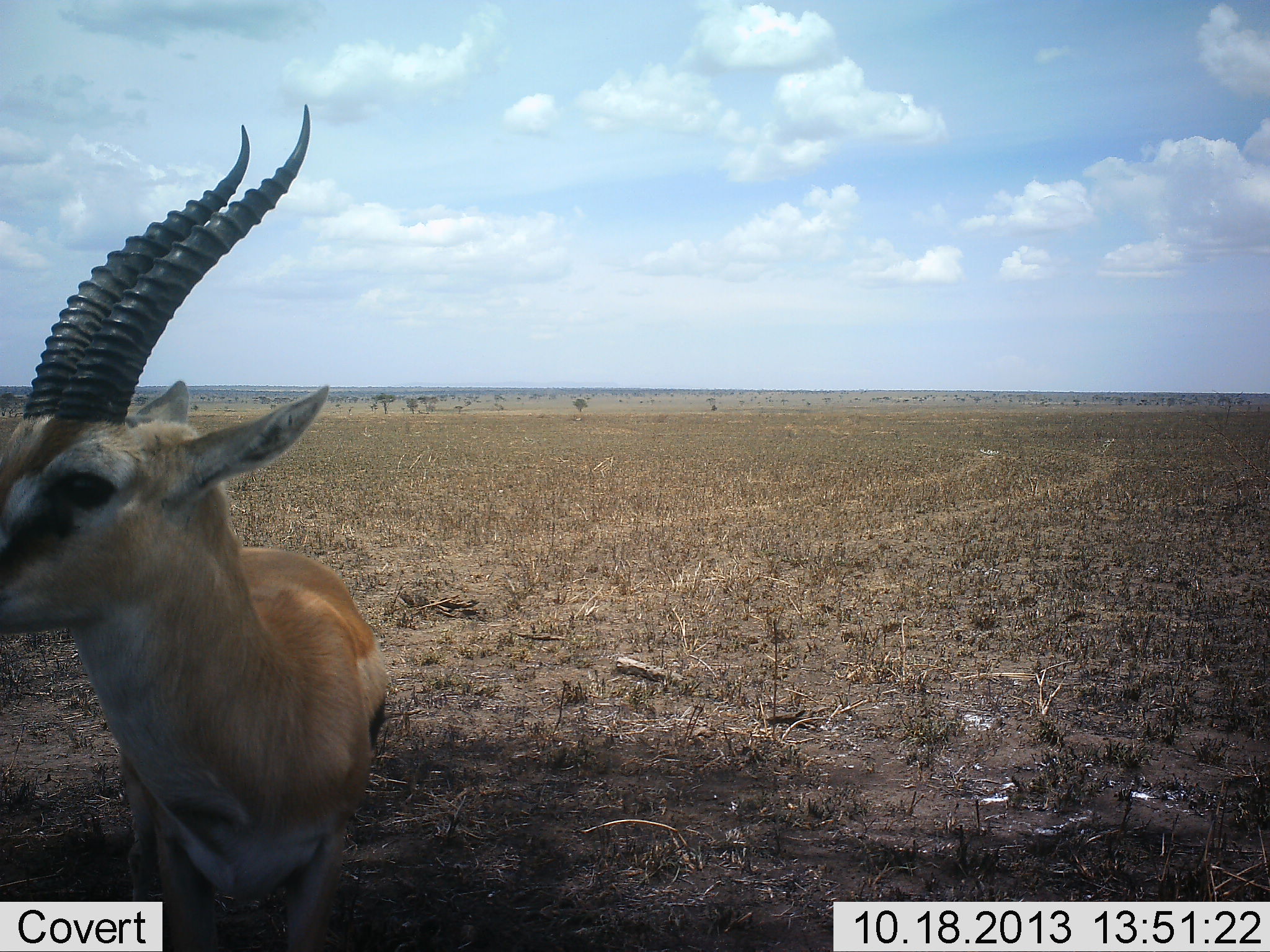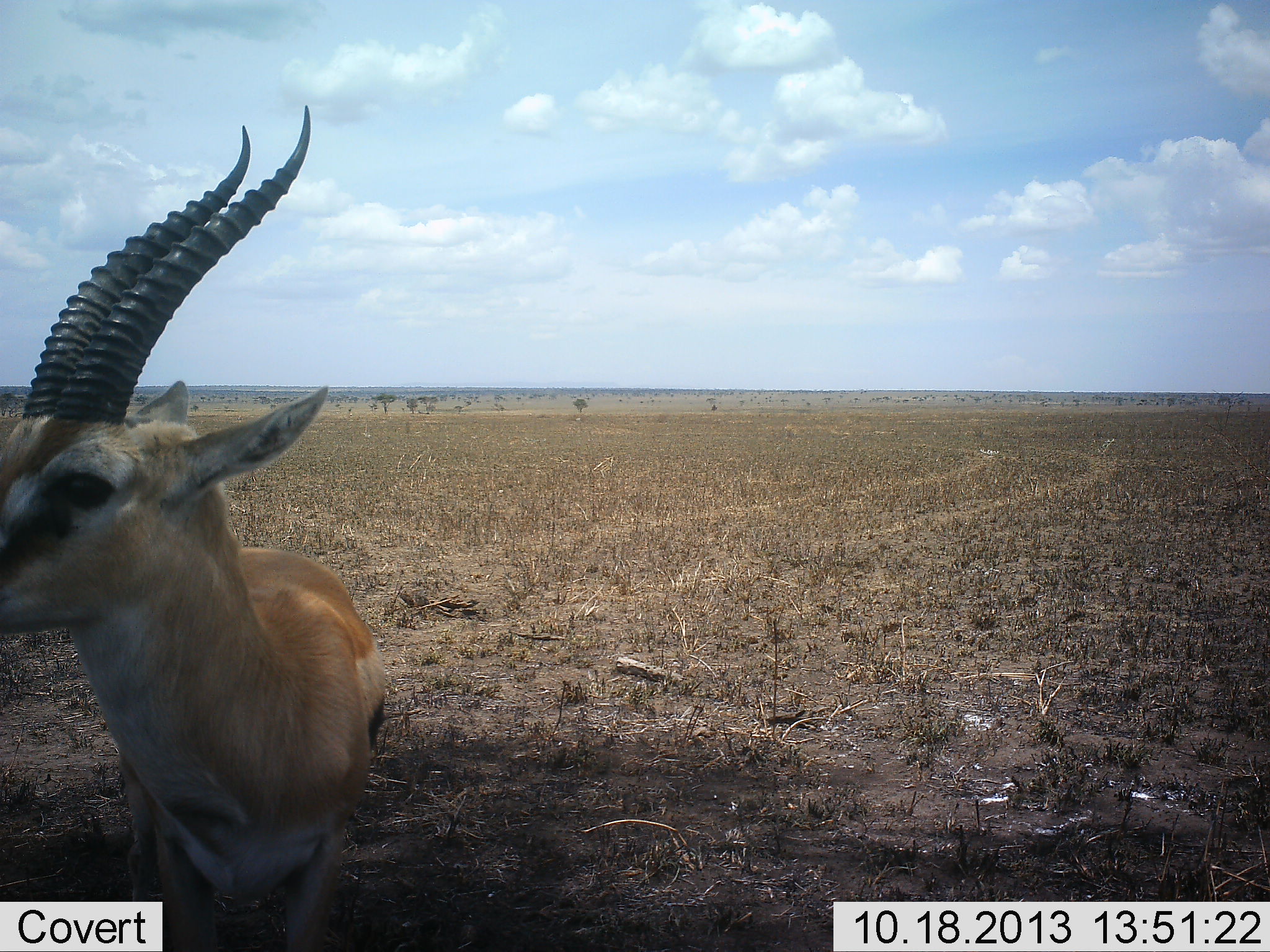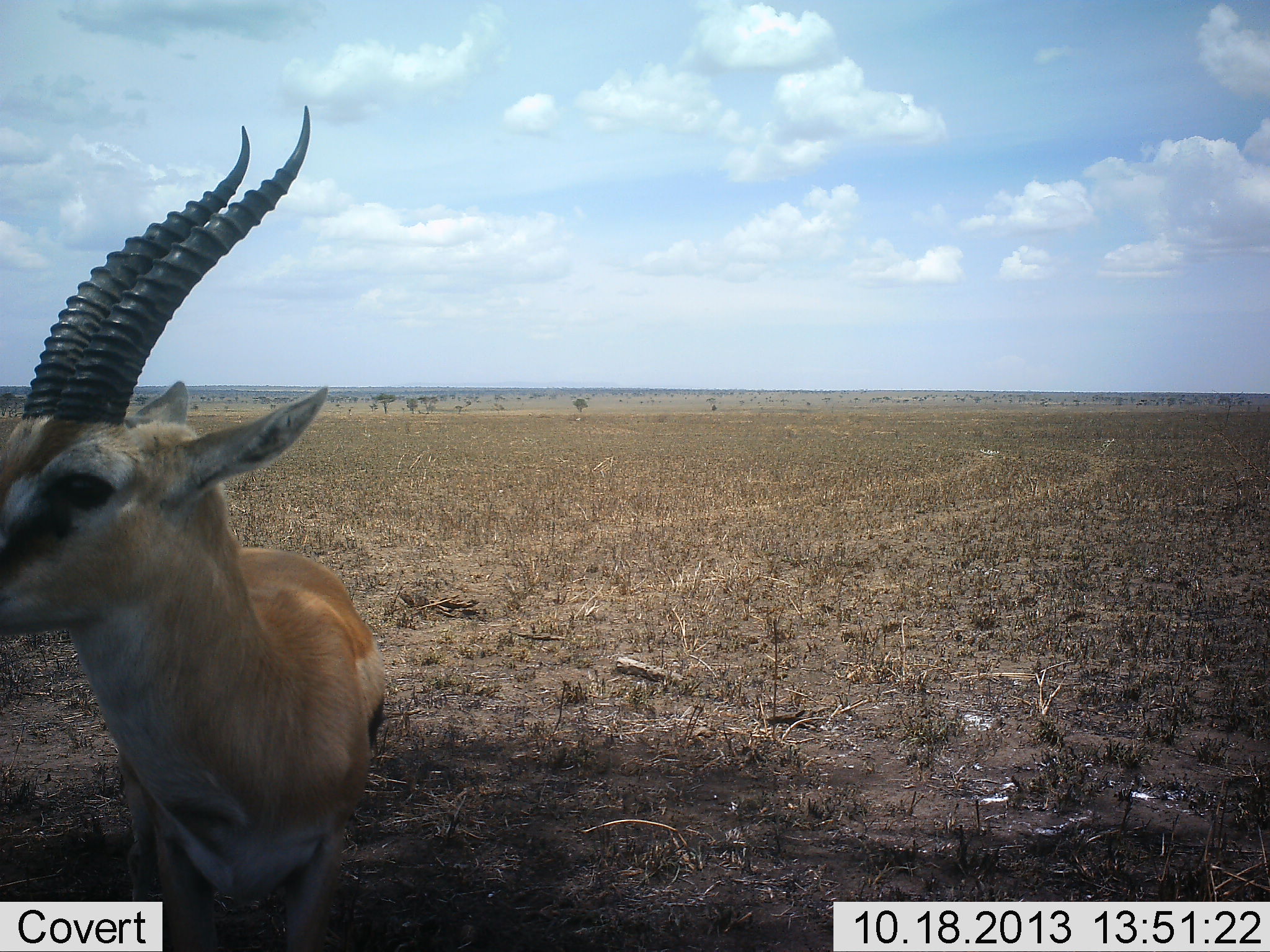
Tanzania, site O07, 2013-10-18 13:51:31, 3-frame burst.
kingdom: Animalia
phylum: Chordata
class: Mammalia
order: Artiodactyla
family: Bovidae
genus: Eudorcas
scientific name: Eudorcas thomsonii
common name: thomson's gazelle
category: gazellethomsons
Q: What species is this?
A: Gazellethomsons (thomson's gazelle) (Eudorcas thomsonii).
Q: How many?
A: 1.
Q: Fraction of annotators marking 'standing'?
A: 90%.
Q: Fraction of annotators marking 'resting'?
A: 10%.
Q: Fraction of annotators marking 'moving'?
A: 0%.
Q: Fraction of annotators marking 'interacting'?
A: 0%.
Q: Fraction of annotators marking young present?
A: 0%.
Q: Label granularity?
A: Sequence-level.